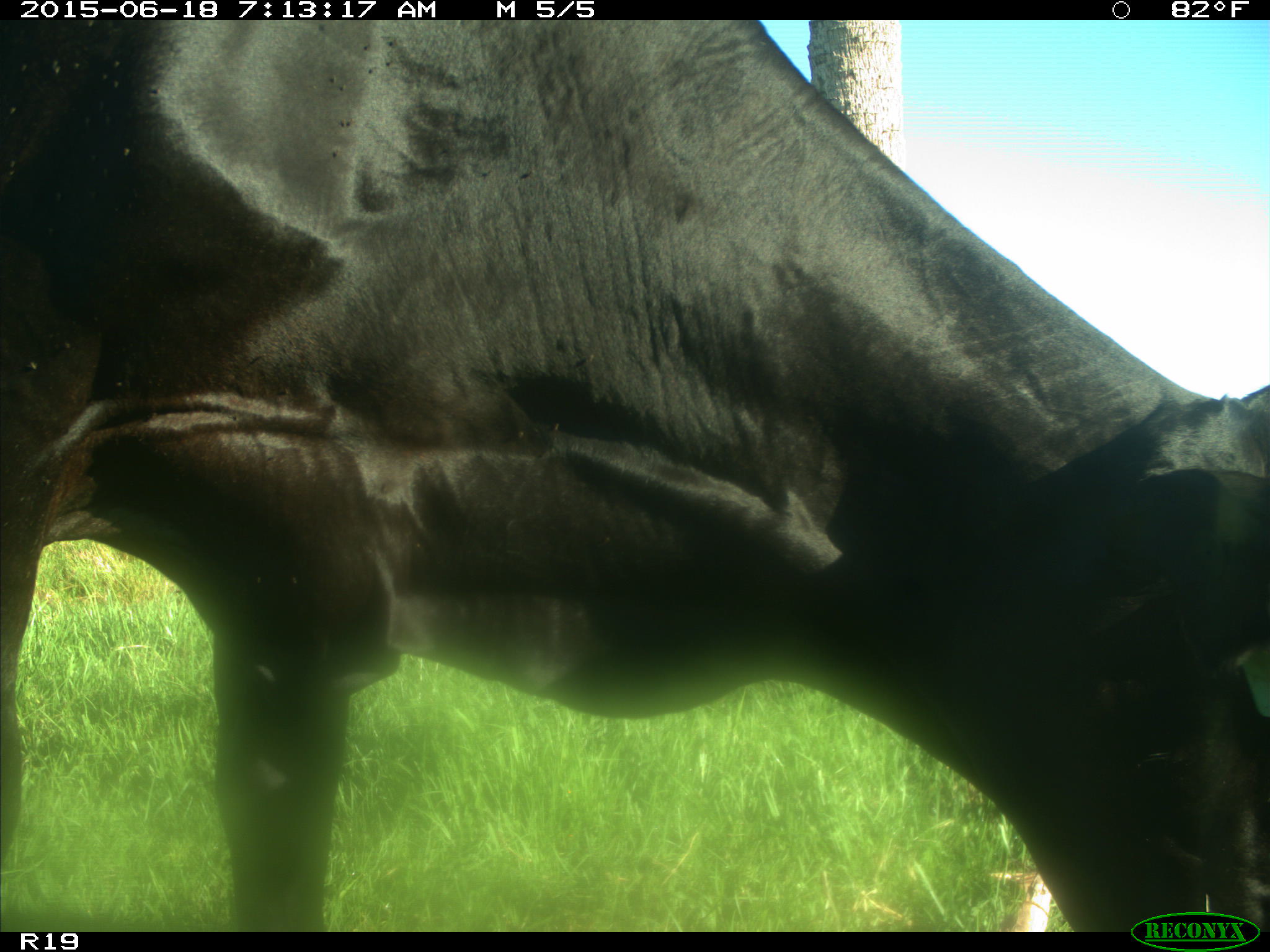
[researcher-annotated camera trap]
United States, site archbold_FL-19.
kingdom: Animalia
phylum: Chordata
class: Mammalia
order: Artiodactyla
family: Bovidae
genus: Bos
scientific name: Bos taurus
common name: domestic cow